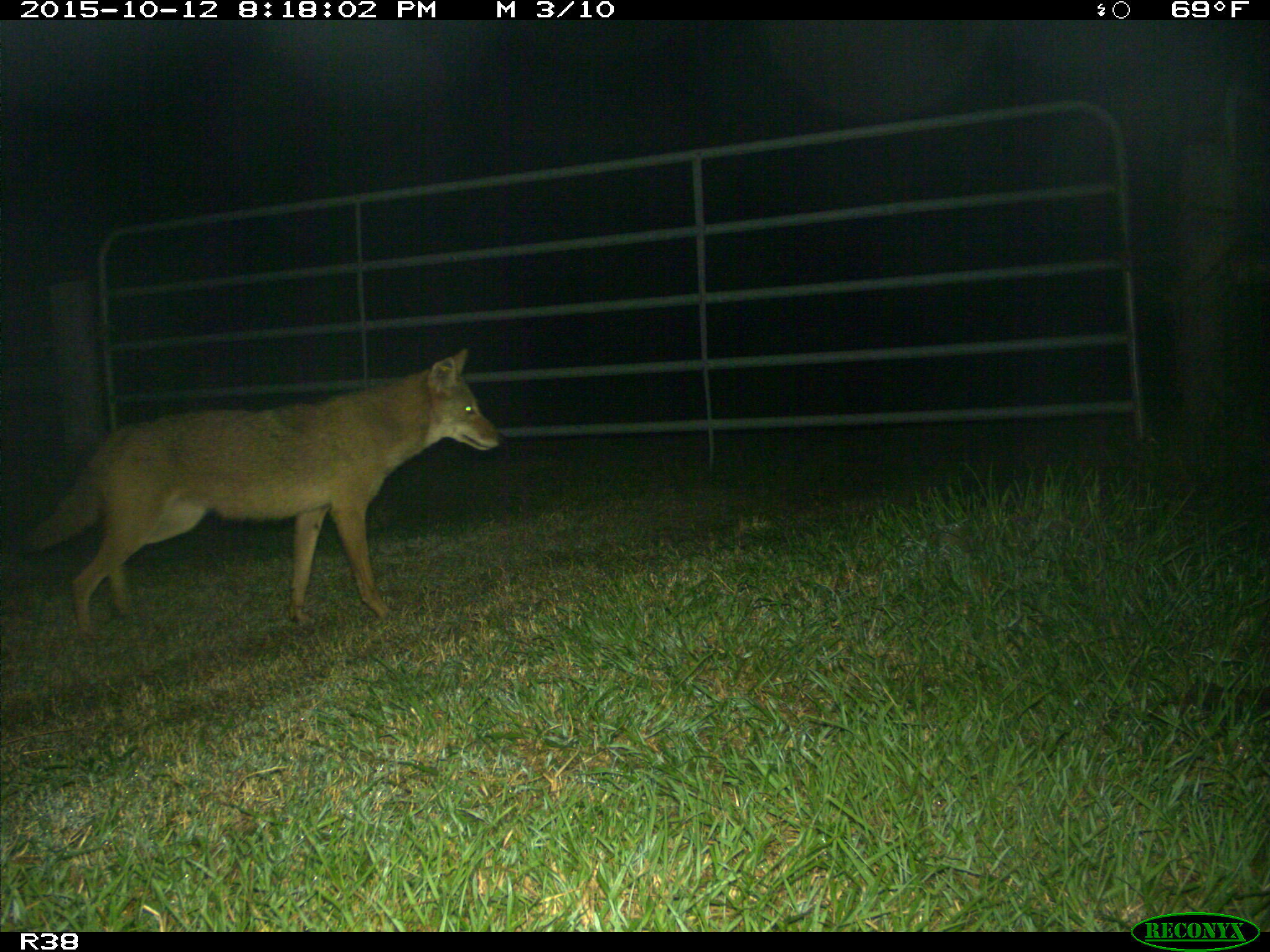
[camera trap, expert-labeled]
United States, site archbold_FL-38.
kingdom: Animalia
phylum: Chordata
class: Mammalia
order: Carnivora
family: Canidae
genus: Canis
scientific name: Canis latrans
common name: coyote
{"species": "Canis latrans (coyote)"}